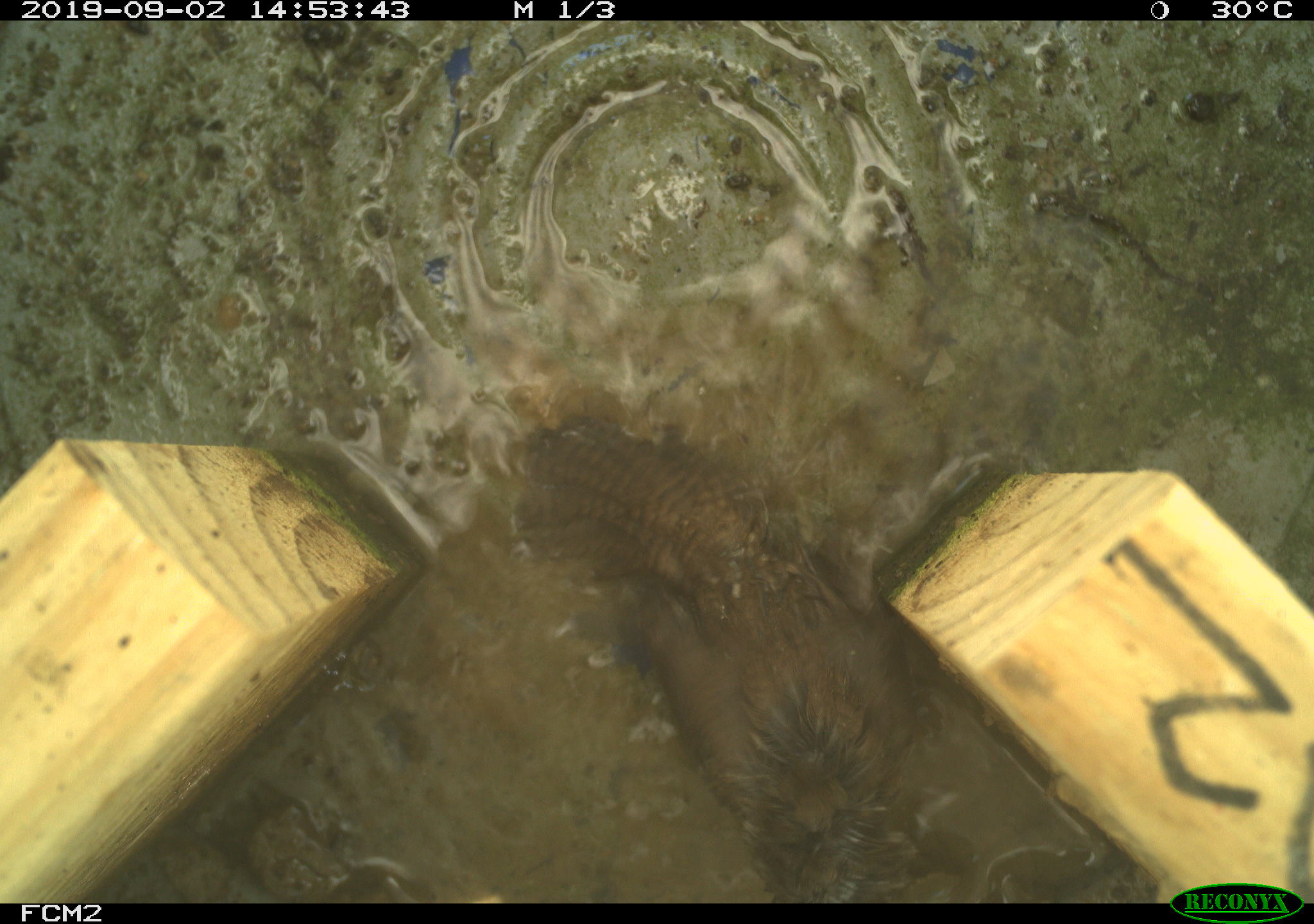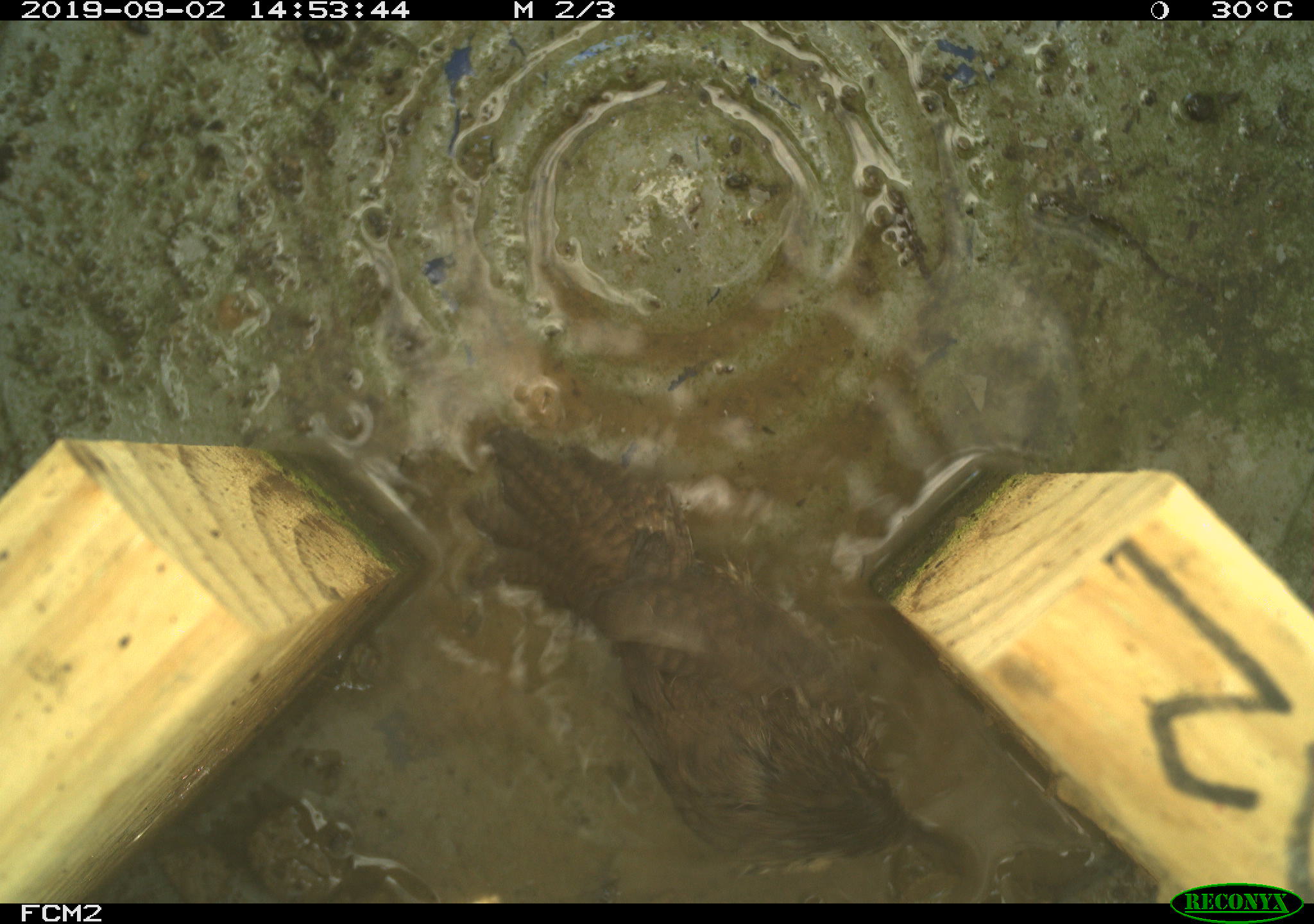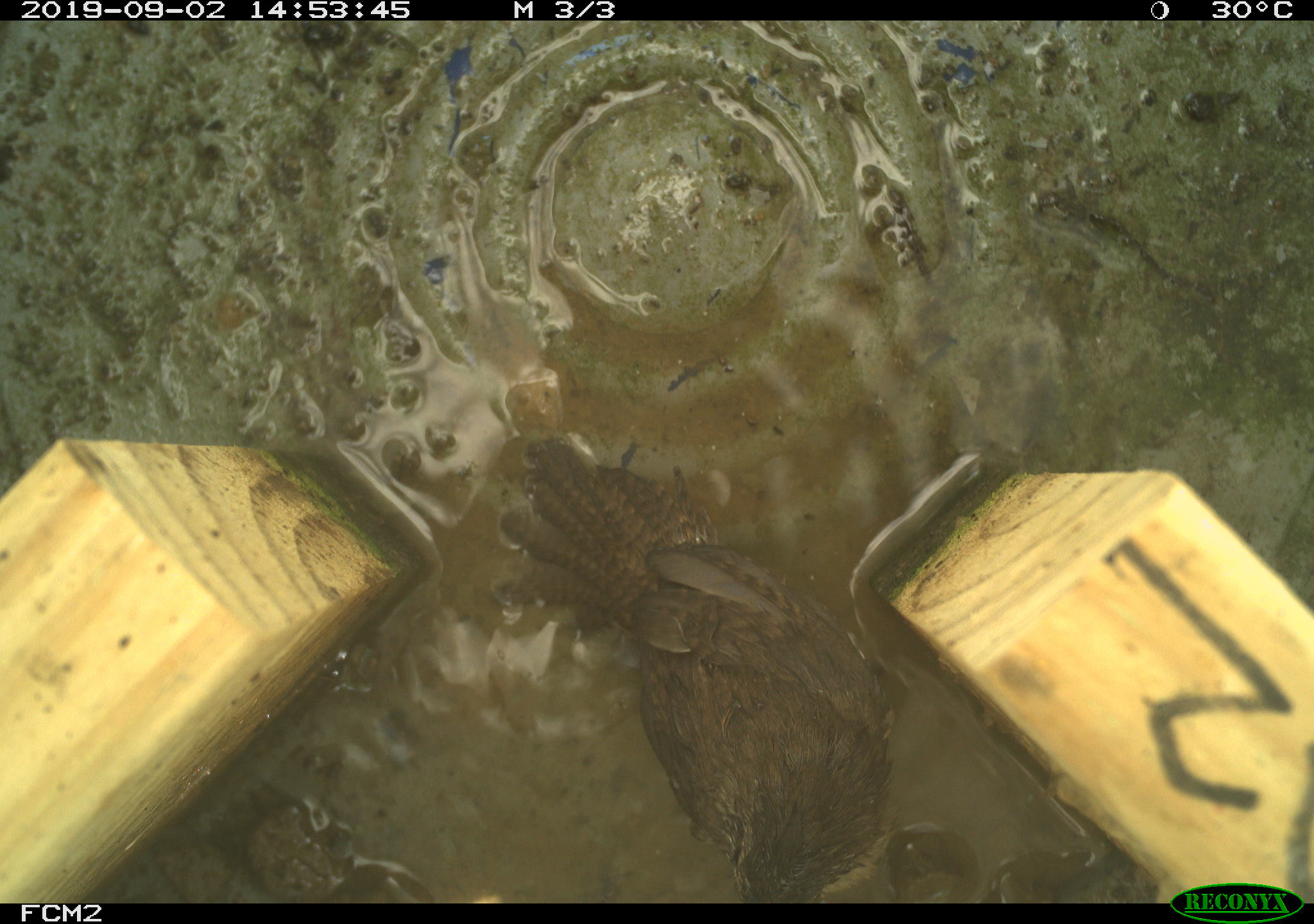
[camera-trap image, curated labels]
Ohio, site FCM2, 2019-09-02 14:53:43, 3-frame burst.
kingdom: Animalia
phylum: Chordata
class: Aves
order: Passeriformes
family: Troglodytidae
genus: Troglodytes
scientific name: Troglodytes aedon aedon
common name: northern house wren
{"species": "northern house wren (Troglodytes aedon aedon)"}